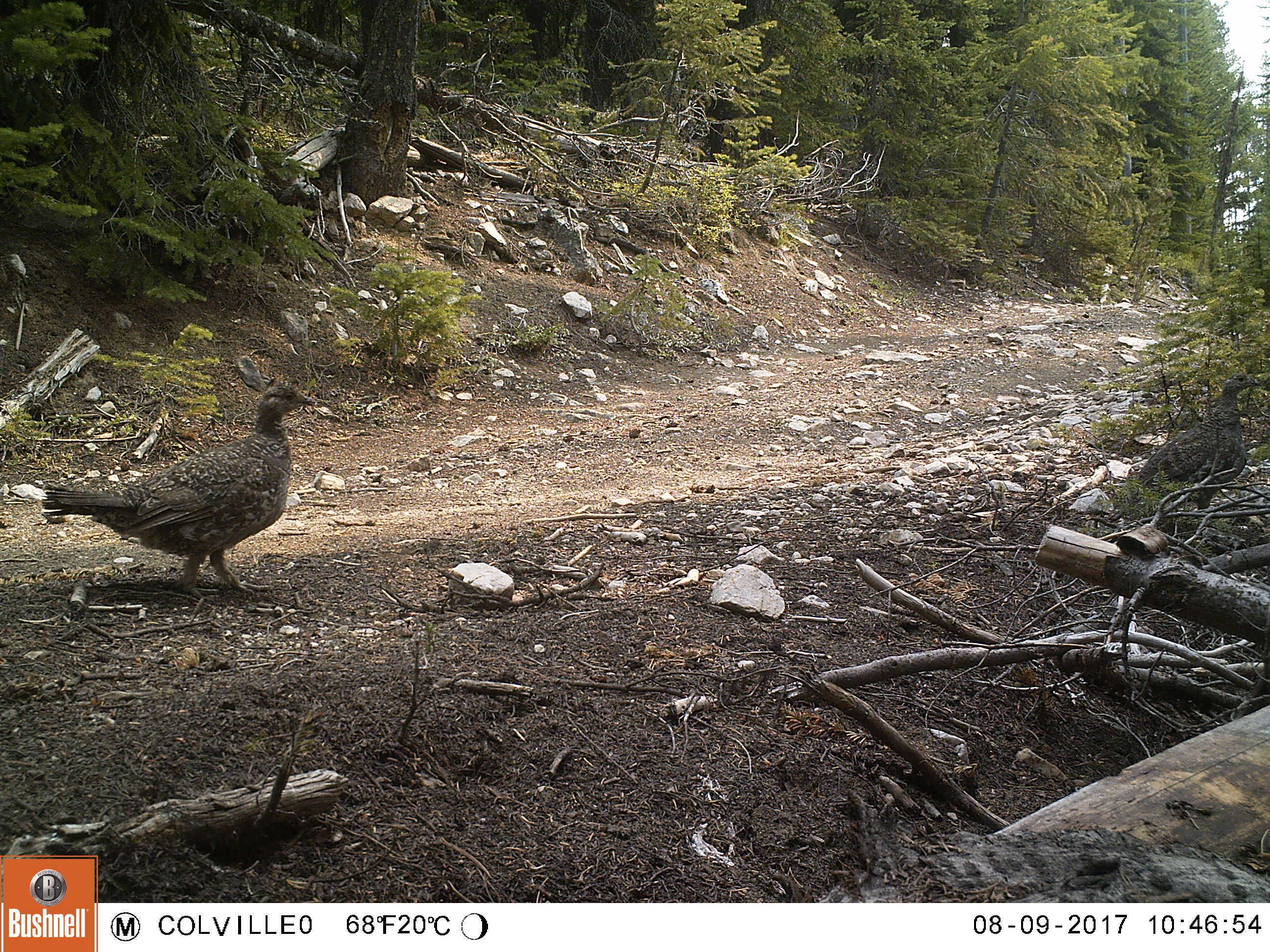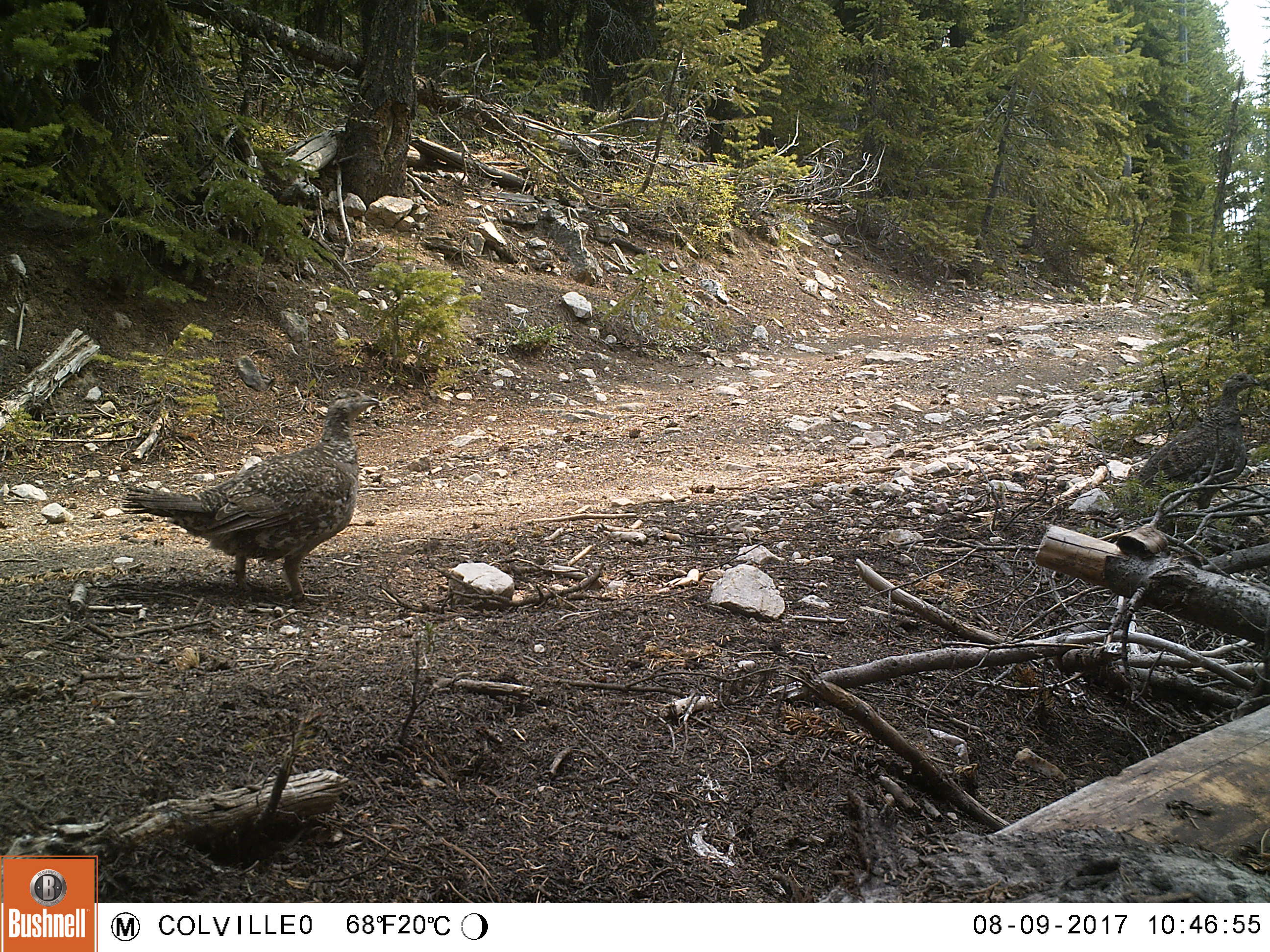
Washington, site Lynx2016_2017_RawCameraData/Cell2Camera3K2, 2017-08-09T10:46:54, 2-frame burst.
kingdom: Animalia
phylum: Chordata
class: Aves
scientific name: Aves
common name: birds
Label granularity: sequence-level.